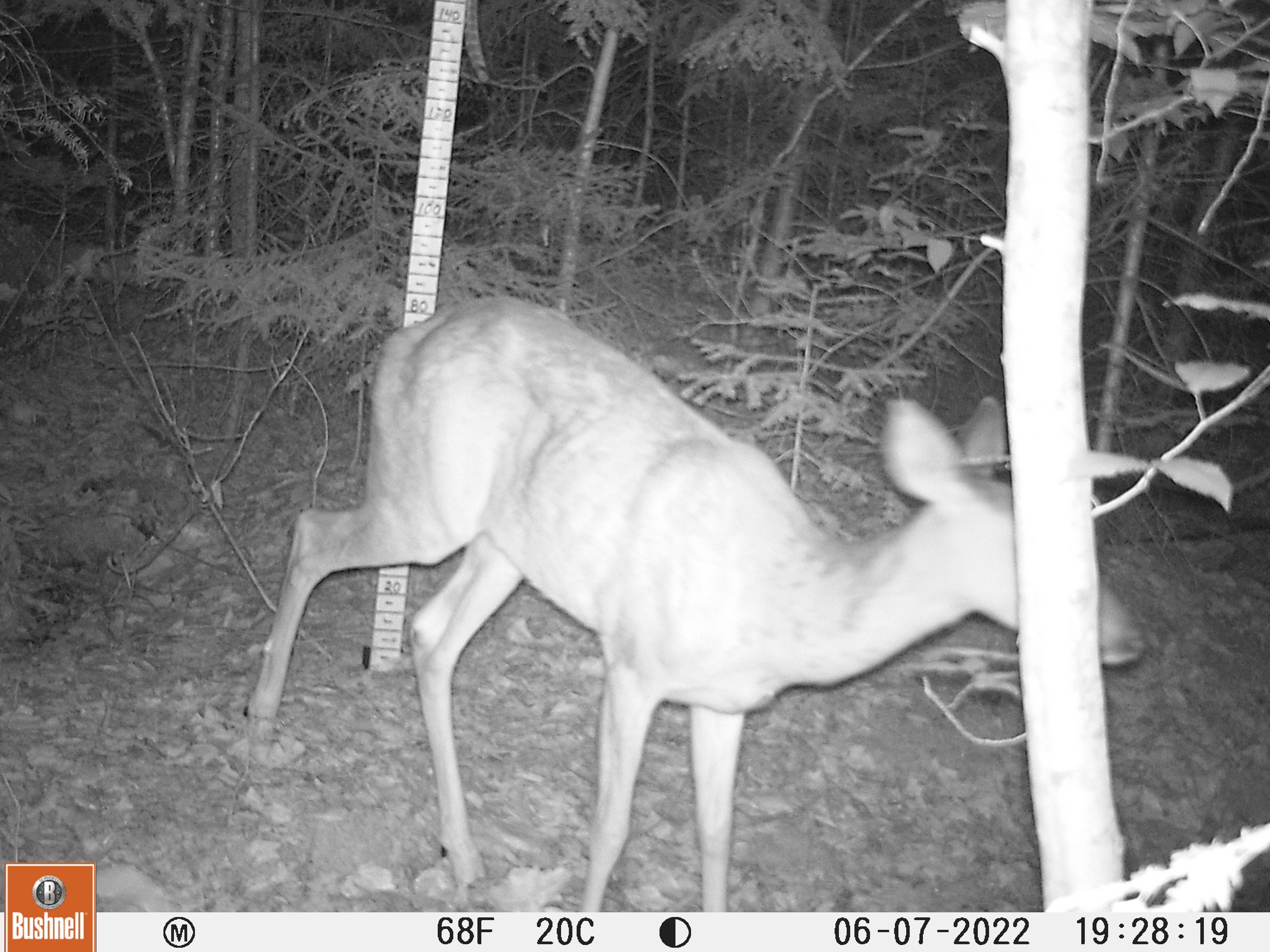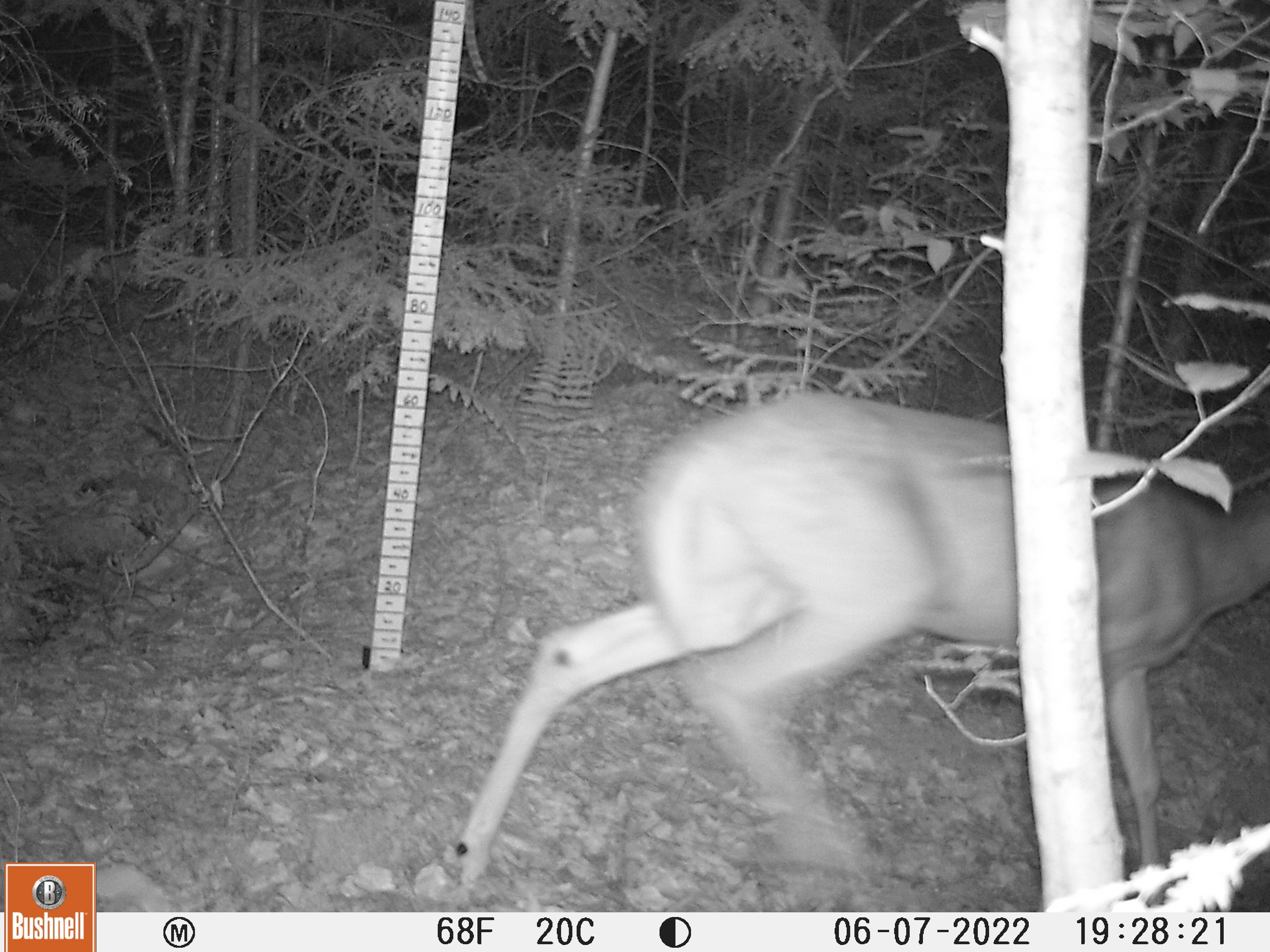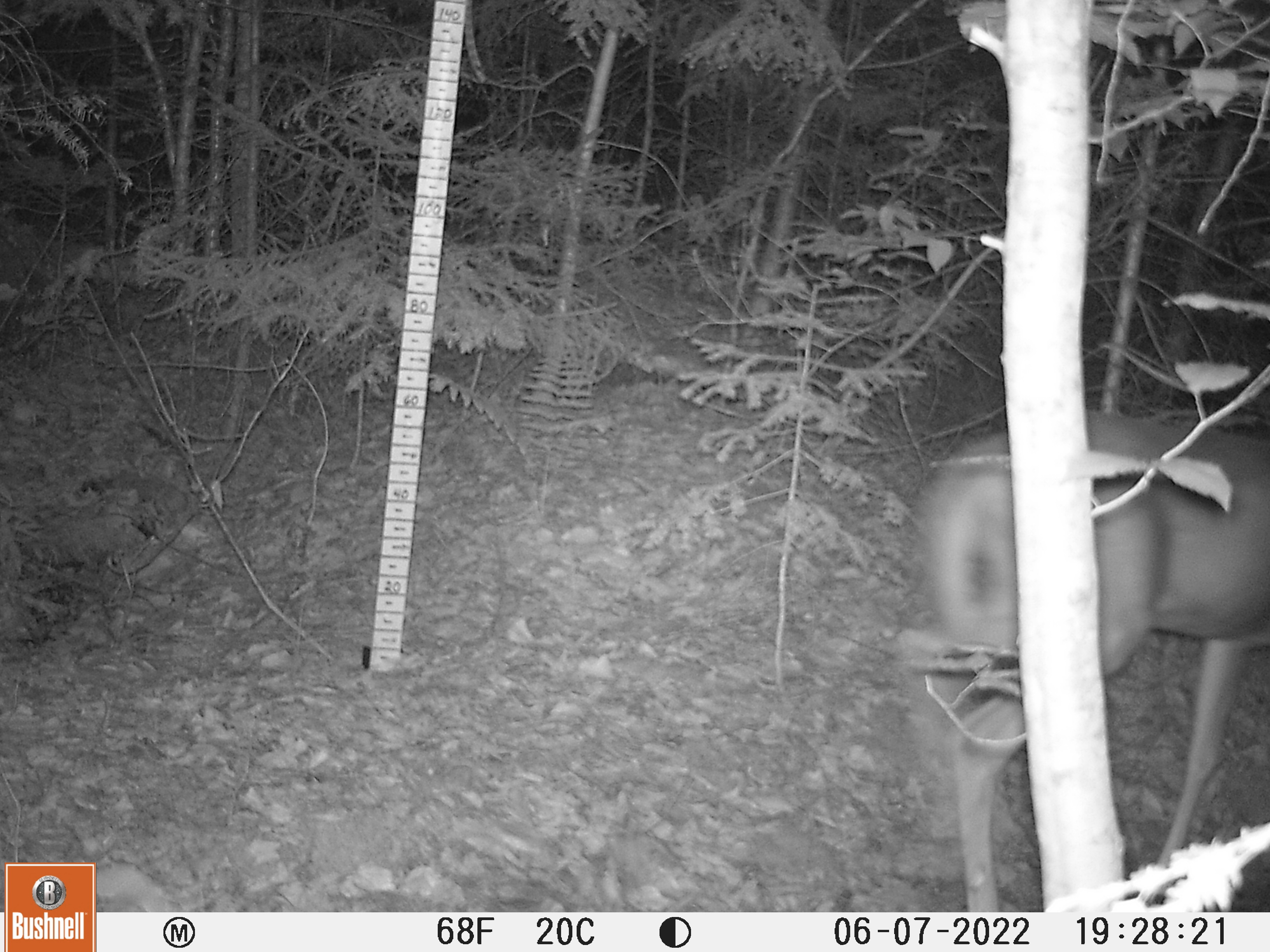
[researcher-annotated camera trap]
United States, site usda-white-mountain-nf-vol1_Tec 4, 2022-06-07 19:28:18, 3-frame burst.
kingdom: Animalia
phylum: Chordata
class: Mammalia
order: Artiodactyla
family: Cervidae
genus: Odocoileus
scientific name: Odocoileus virginianus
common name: white-tailed deer